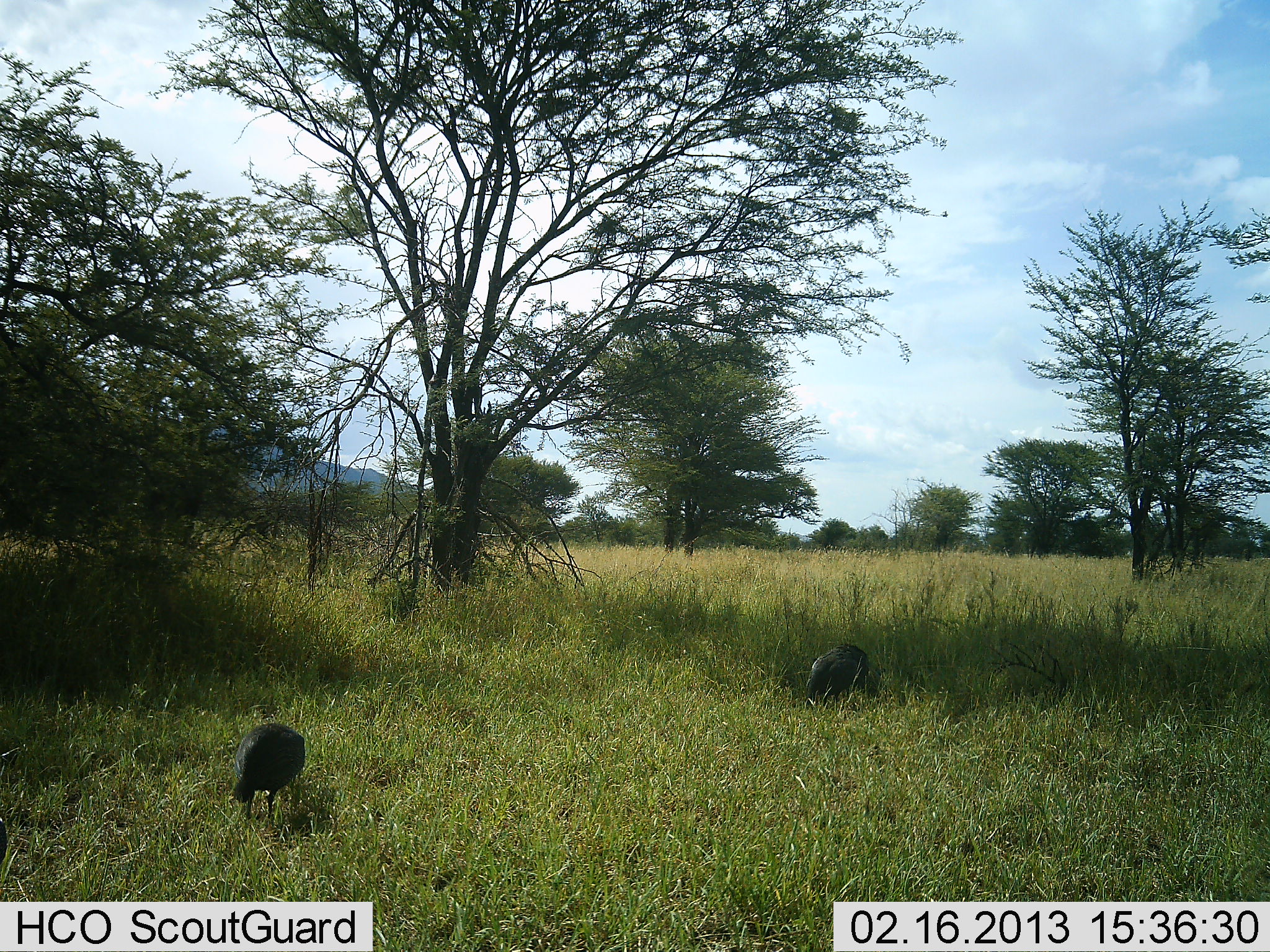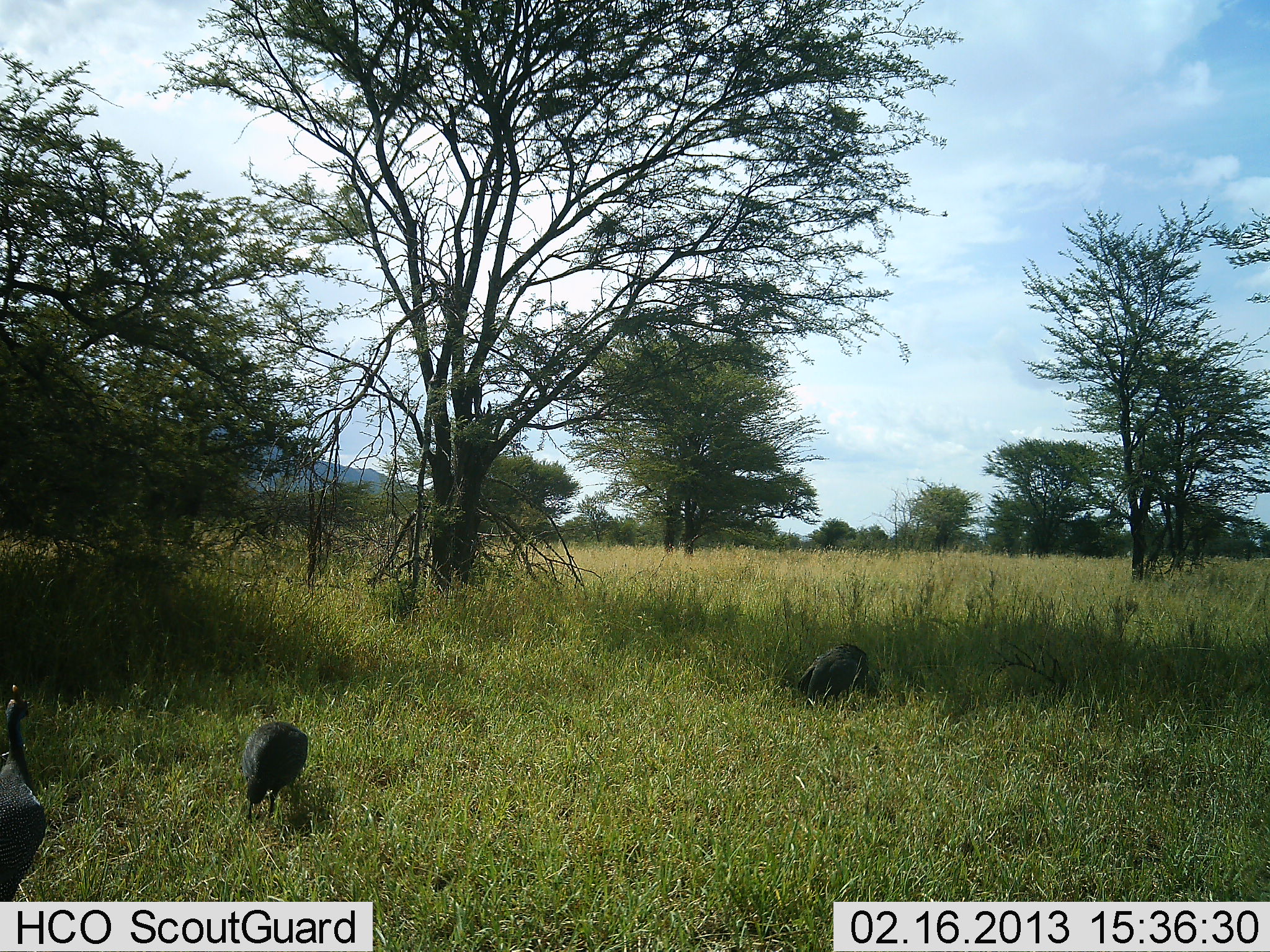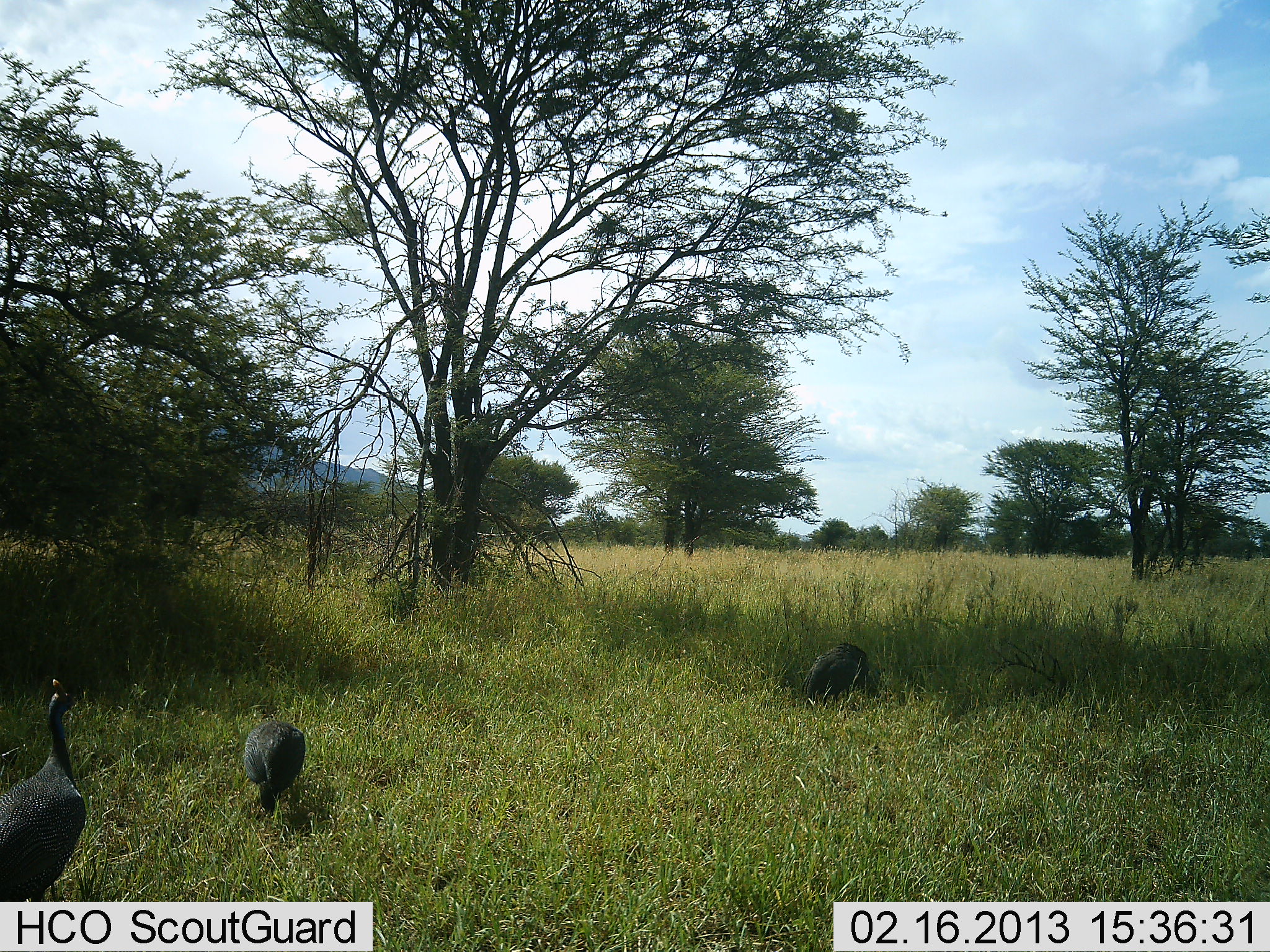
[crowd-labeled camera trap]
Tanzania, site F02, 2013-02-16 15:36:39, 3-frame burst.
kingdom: Animalia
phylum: Chordata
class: Aves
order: Galliformes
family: Numididae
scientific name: Numididae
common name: guinea fowl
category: guineafowl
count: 3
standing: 25%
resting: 5%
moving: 40%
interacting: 0%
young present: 0%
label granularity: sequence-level